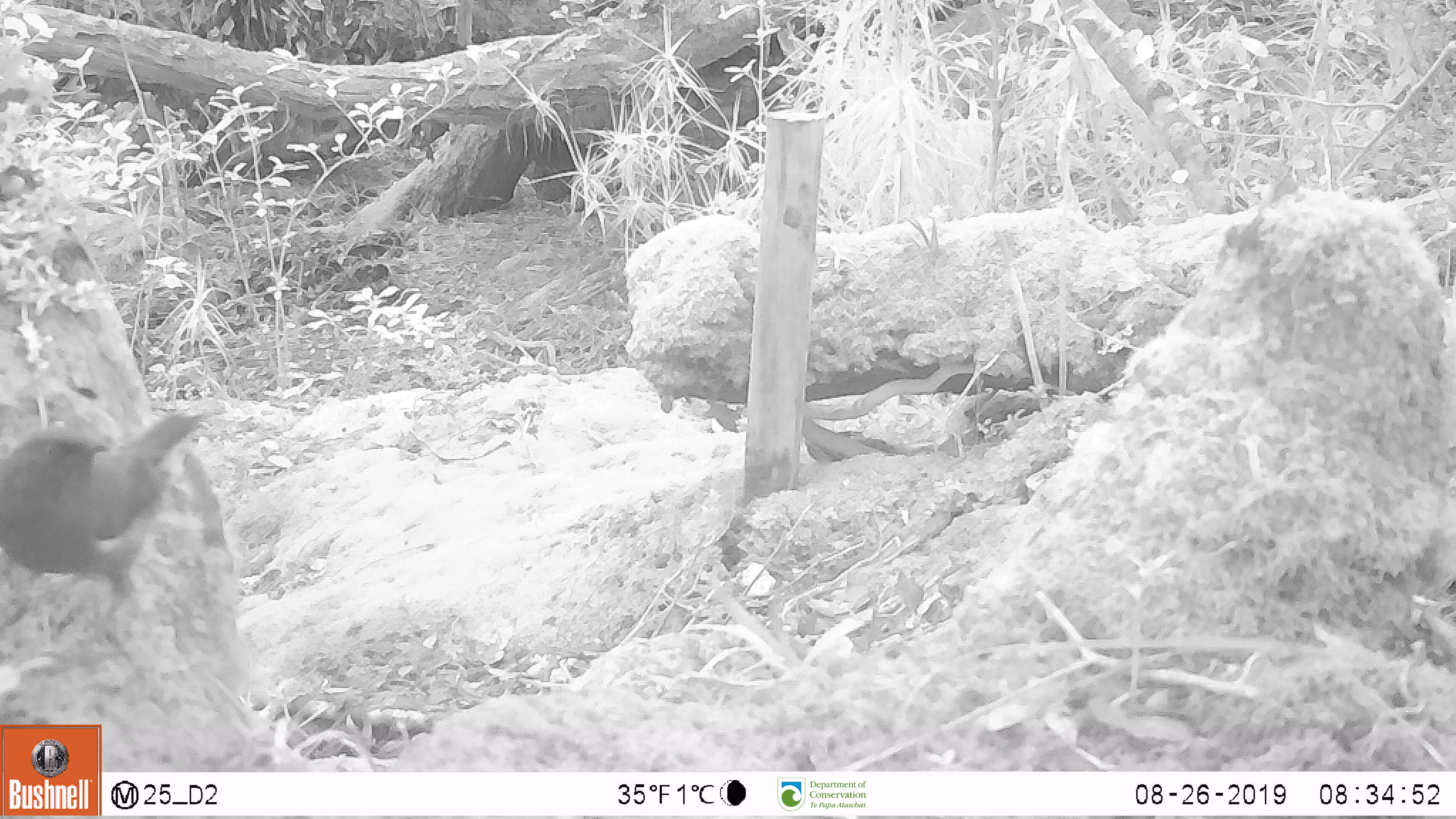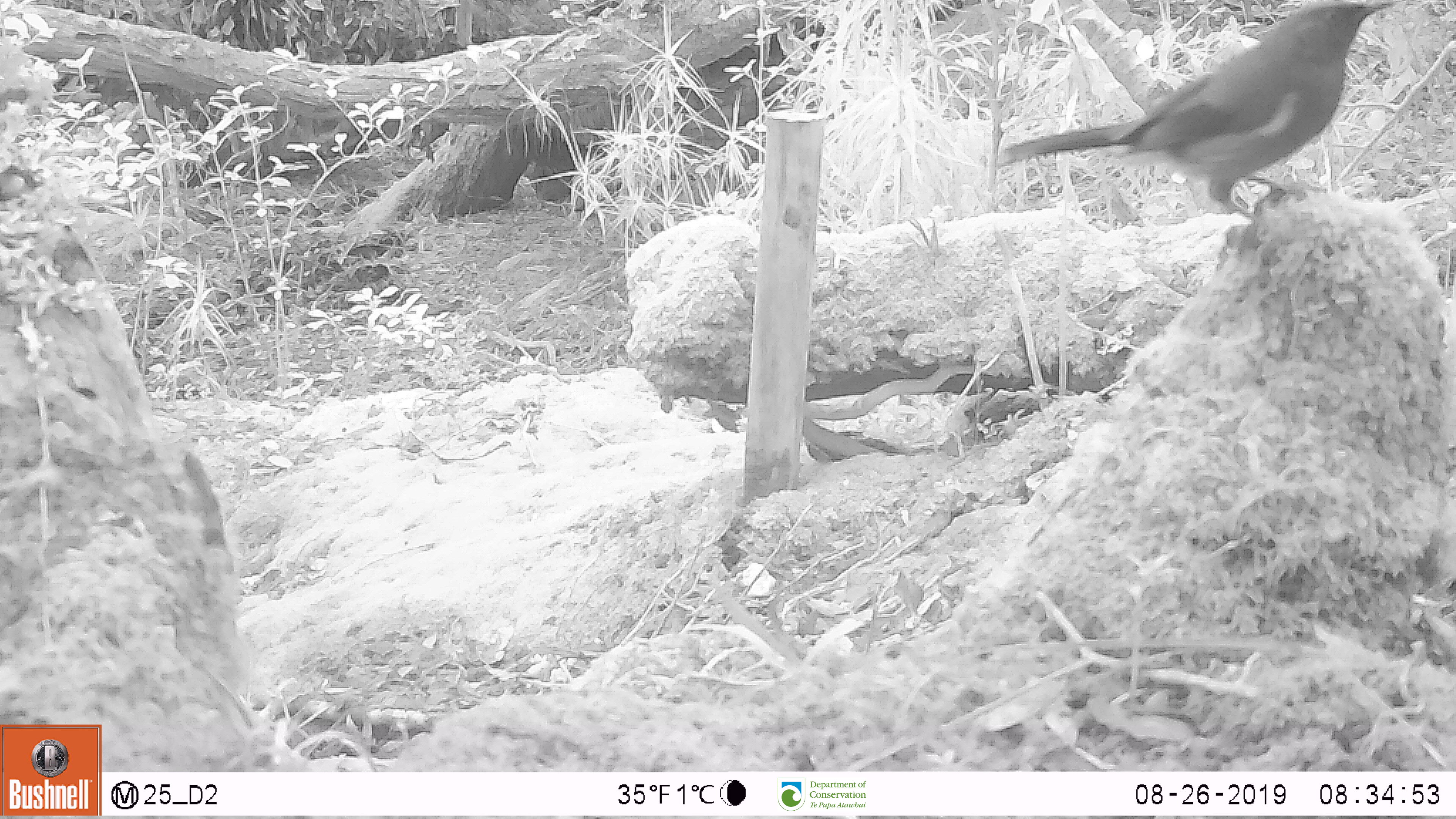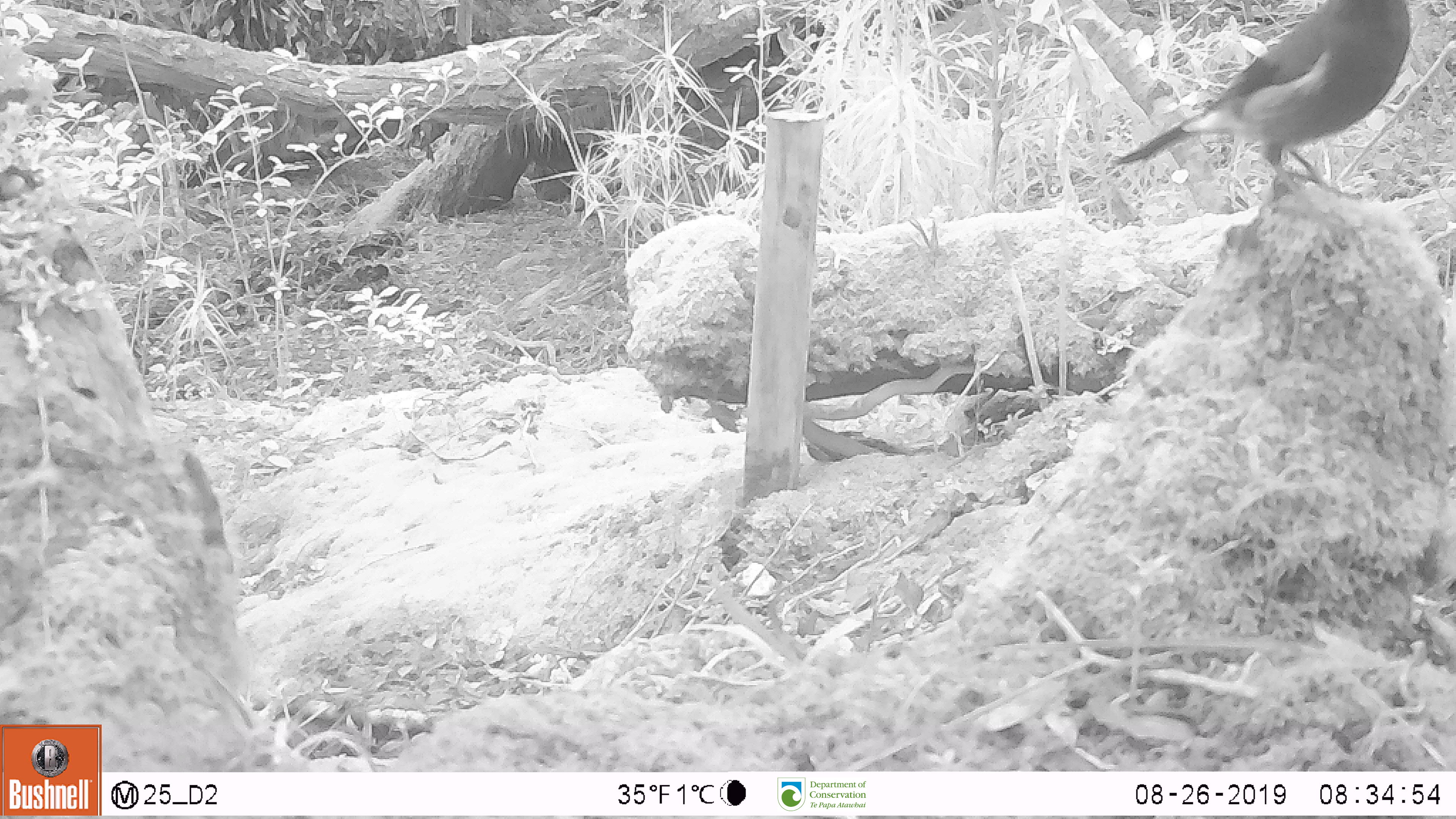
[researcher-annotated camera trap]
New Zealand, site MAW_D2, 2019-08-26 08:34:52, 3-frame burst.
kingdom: Animalia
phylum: Chordata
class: Aves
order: Passeriformes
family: Meliphagidae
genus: Anthornis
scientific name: Anthornis melanura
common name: new zealand bellbird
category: bellbird